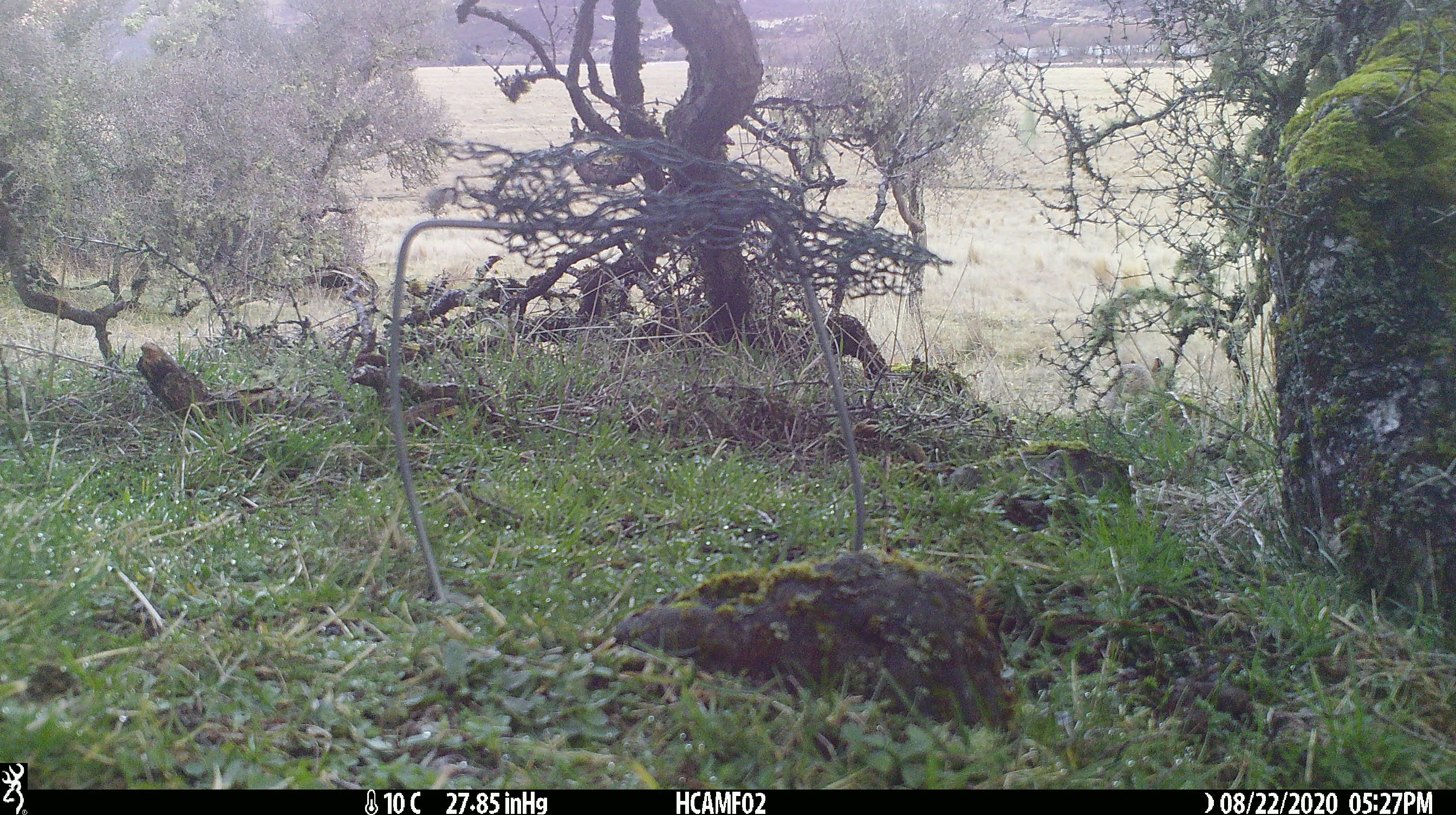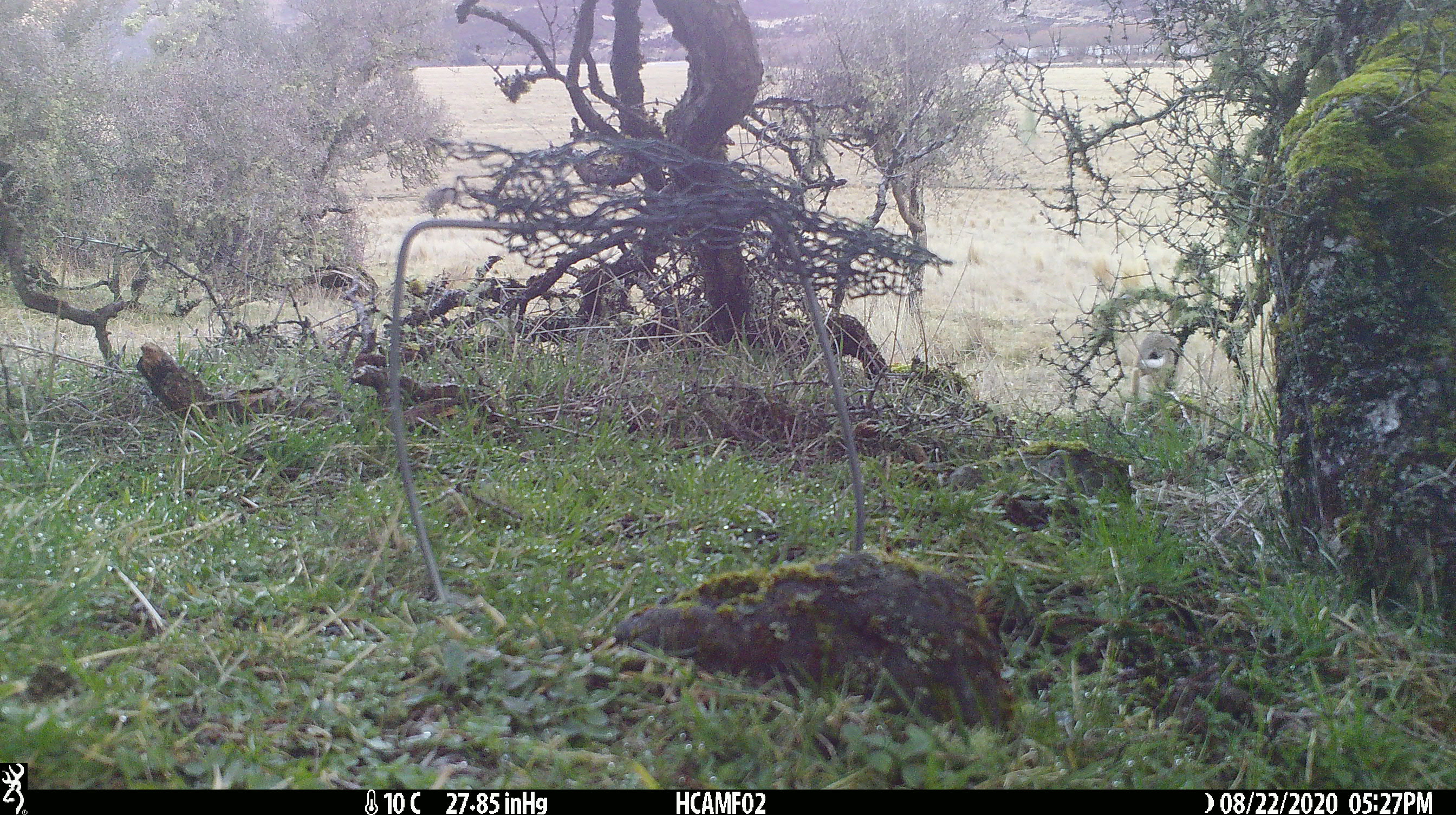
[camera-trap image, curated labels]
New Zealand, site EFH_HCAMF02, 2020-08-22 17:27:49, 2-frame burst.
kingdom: Animalia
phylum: Chordata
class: Mammalia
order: Lagomorpha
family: Leporidae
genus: Lepus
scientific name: Lepus europaeus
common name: brown hare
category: hare